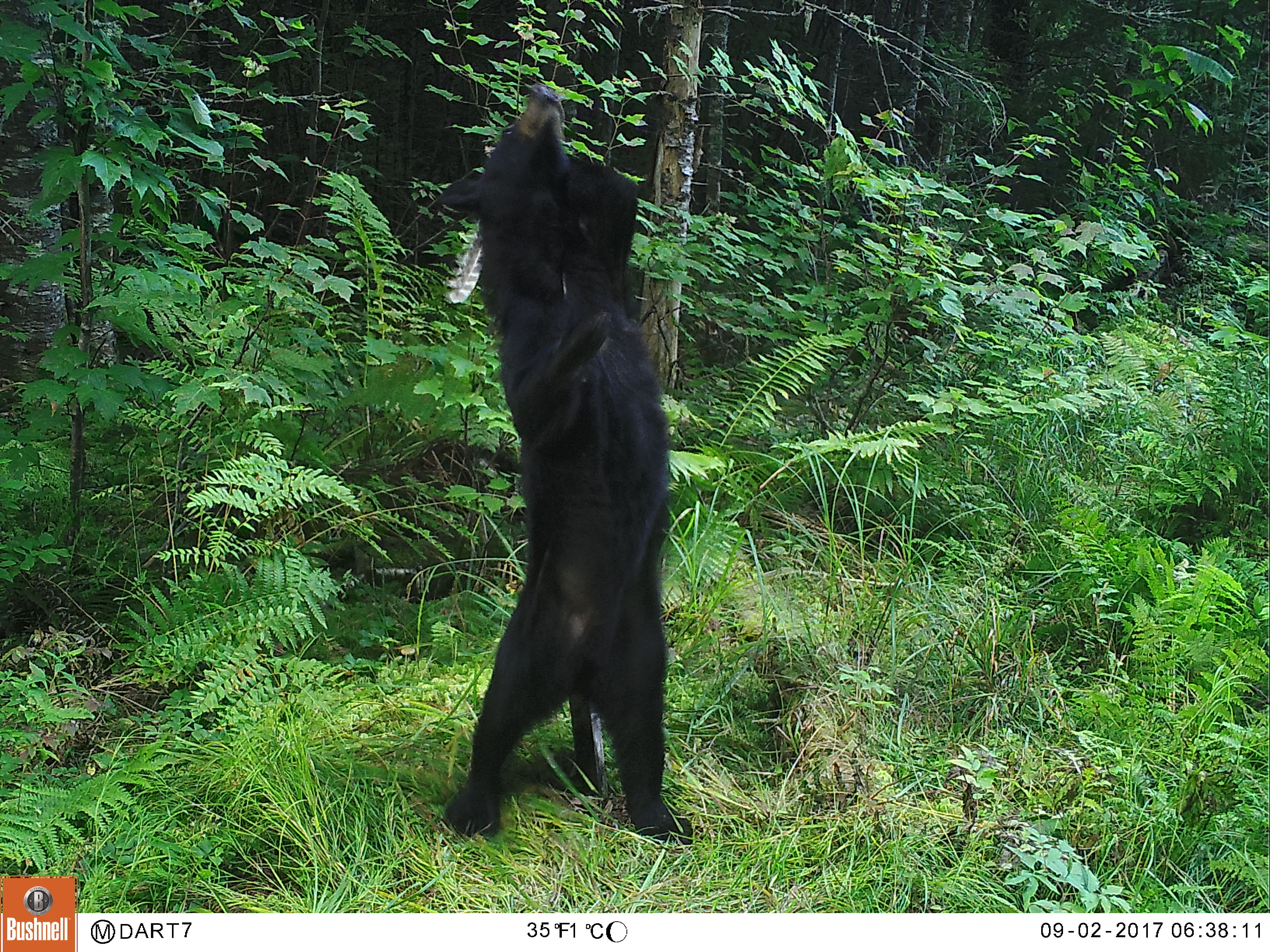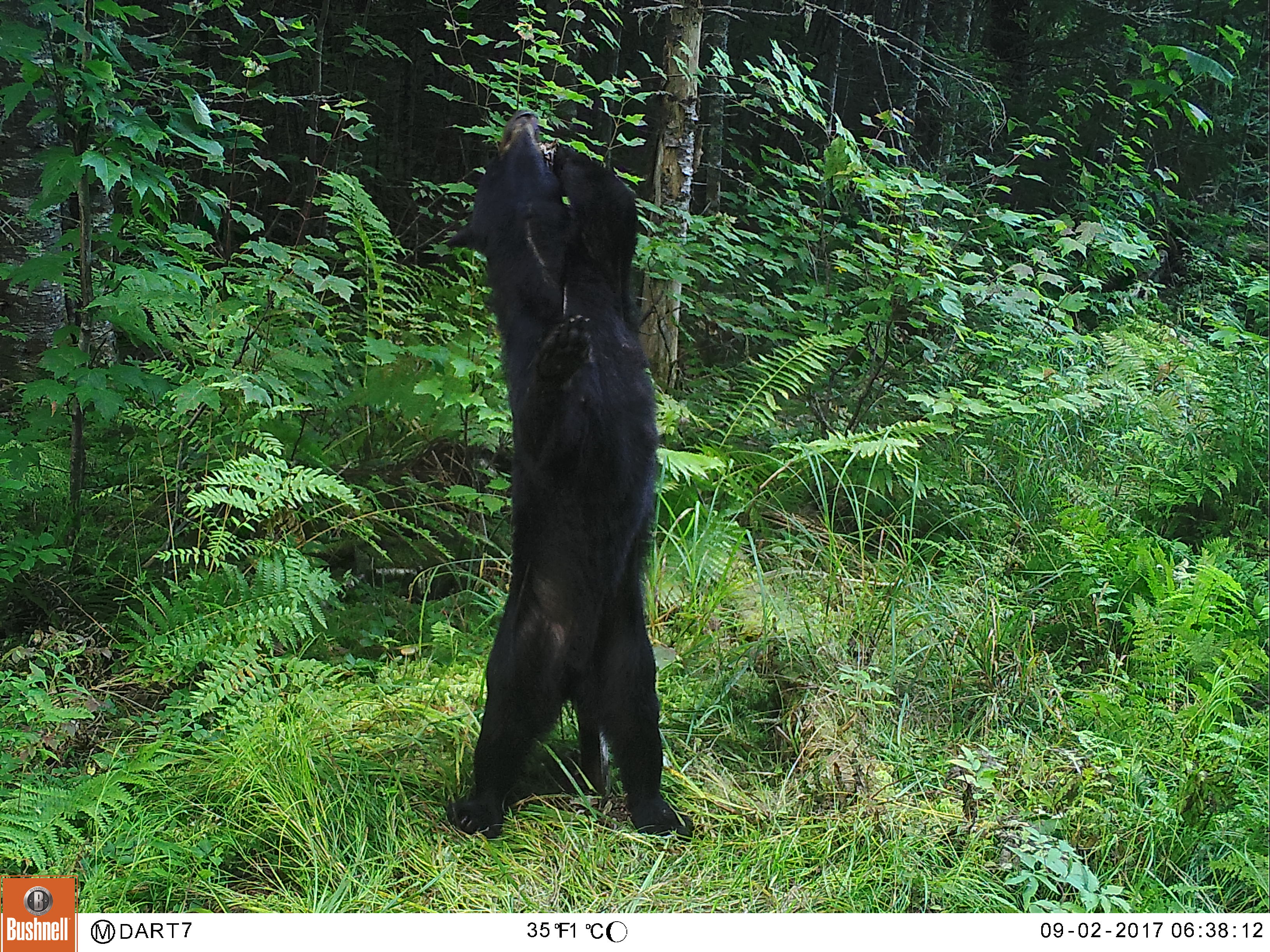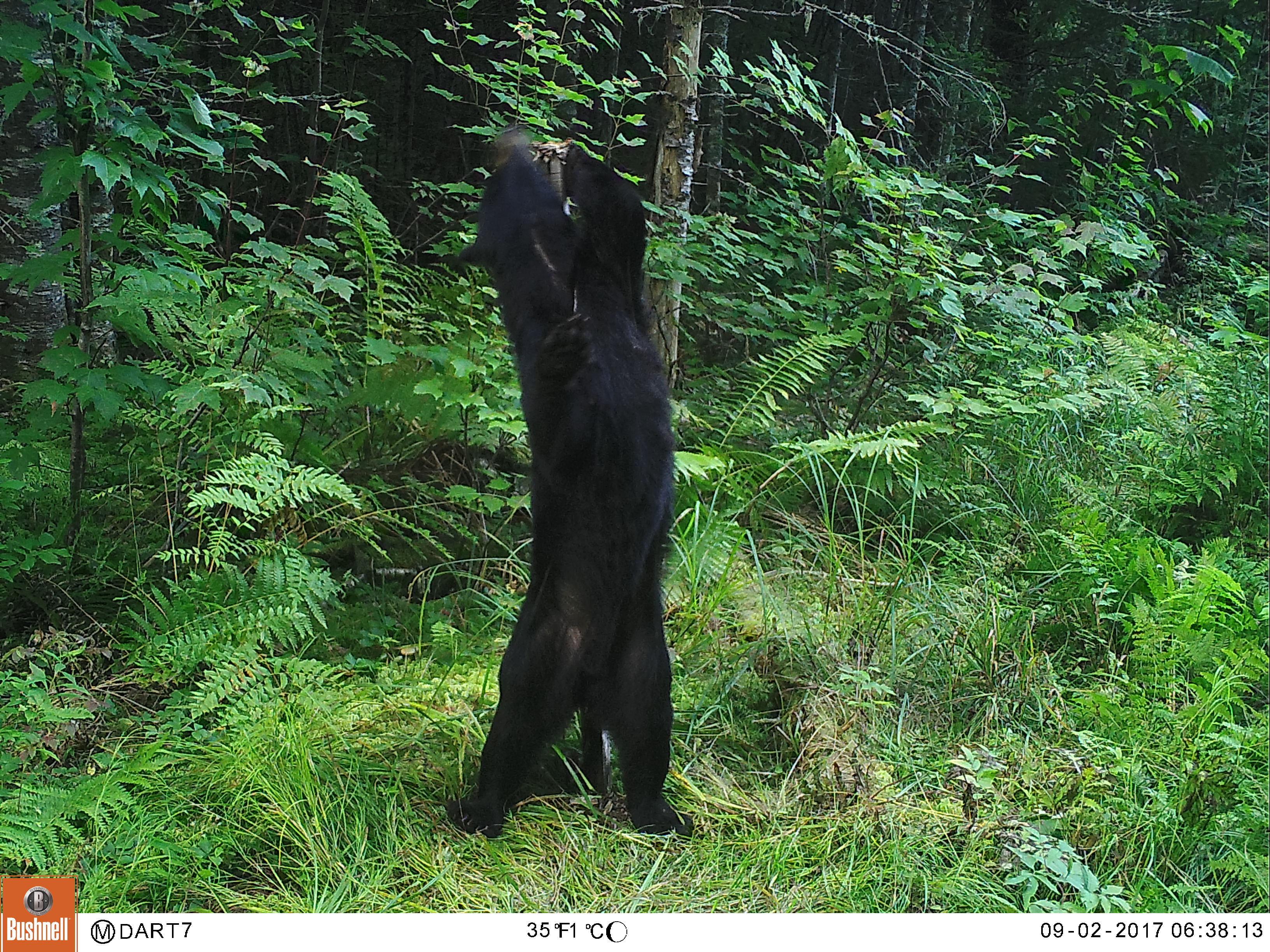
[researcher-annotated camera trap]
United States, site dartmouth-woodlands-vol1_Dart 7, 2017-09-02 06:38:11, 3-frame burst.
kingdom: Animalia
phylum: Chordata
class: Mammalia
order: Carnivora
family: Ursidae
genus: Ursus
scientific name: Ursus americanus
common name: black bear